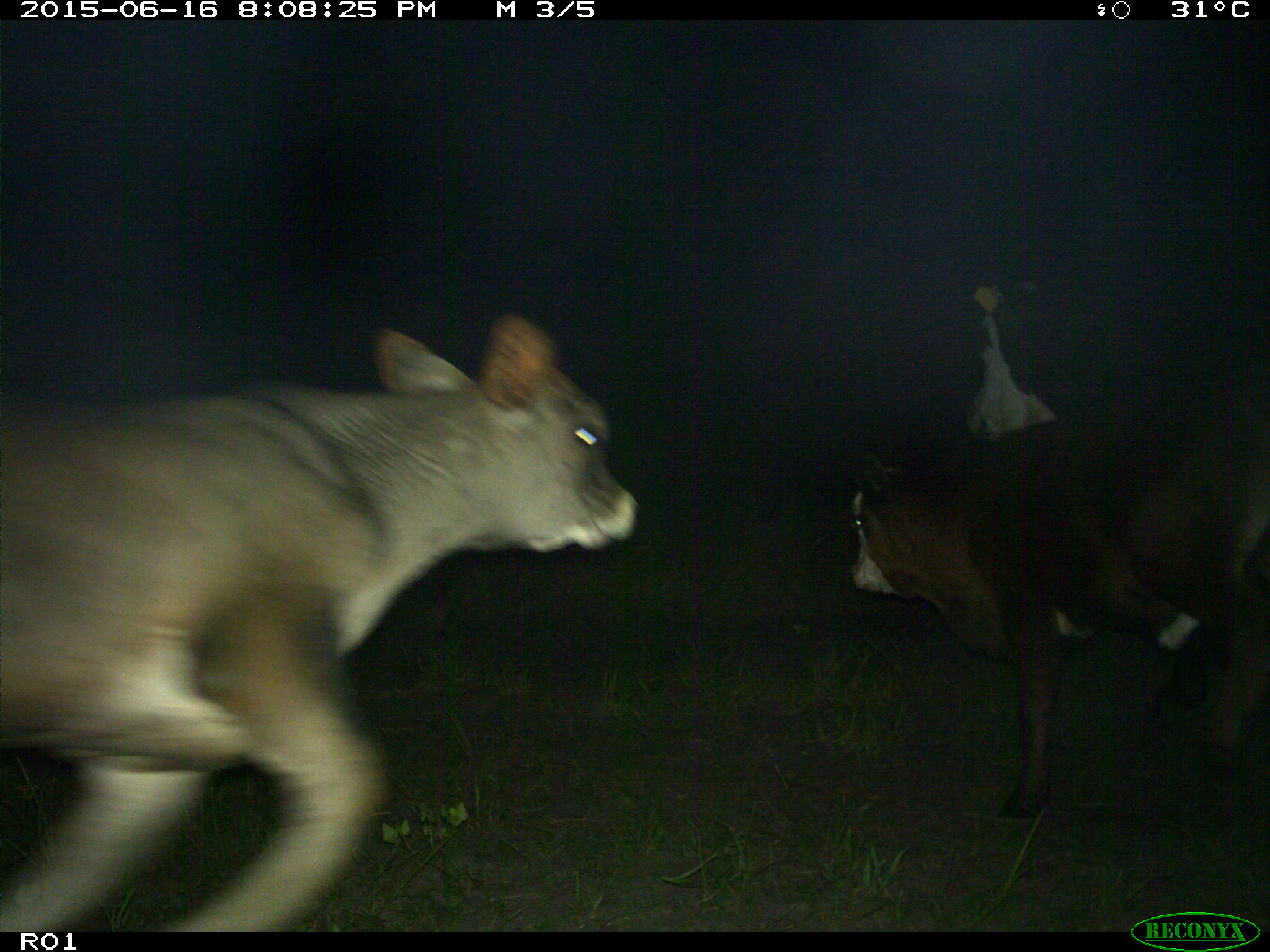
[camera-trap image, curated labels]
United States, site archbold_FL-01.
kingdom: Animalia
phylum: Chordata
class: Mammalia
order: Artiodactyla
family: Bovidae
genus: Bos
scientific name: Bos taurus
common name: domestic cow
Bos taurus (domestic cow).